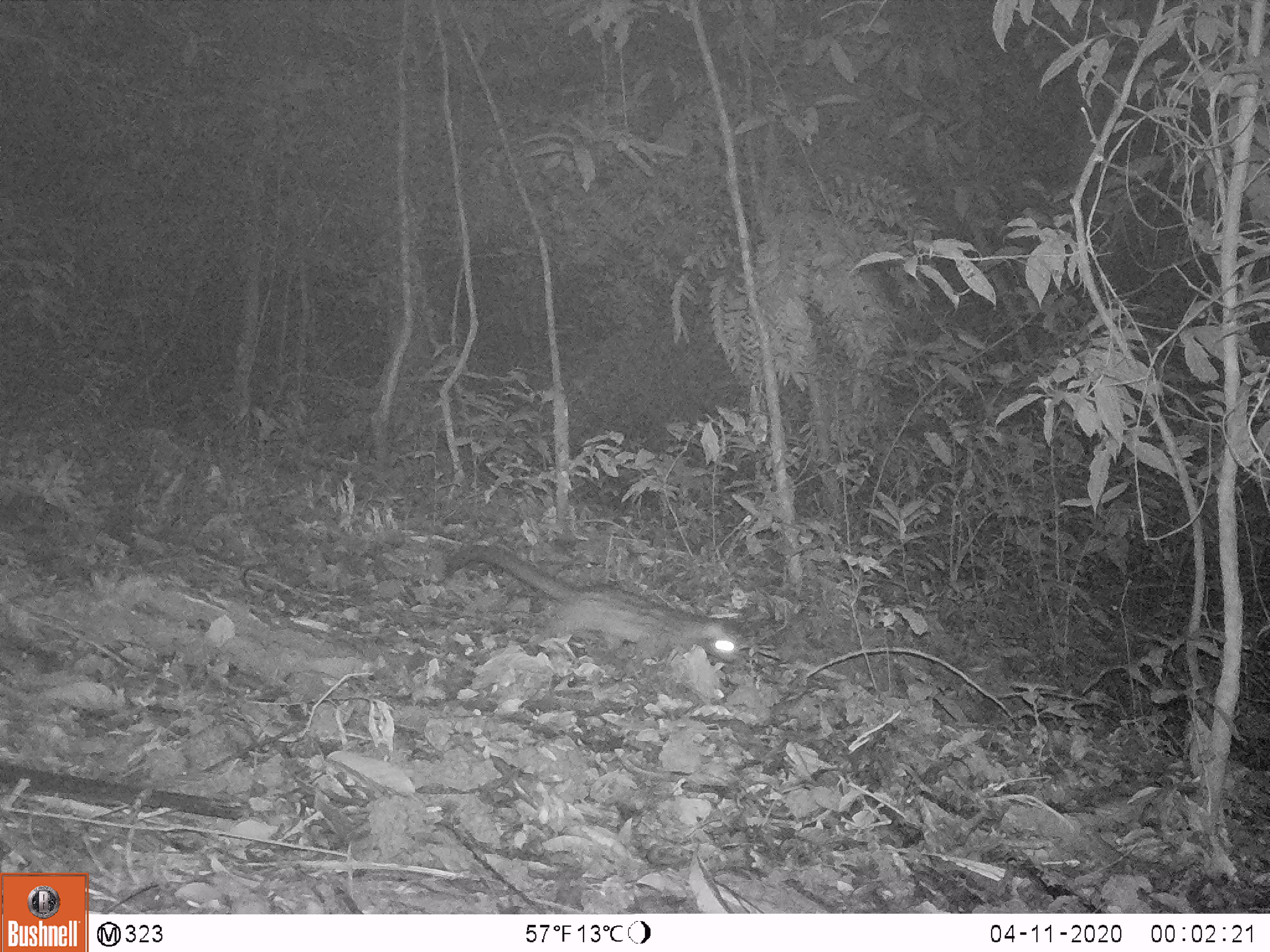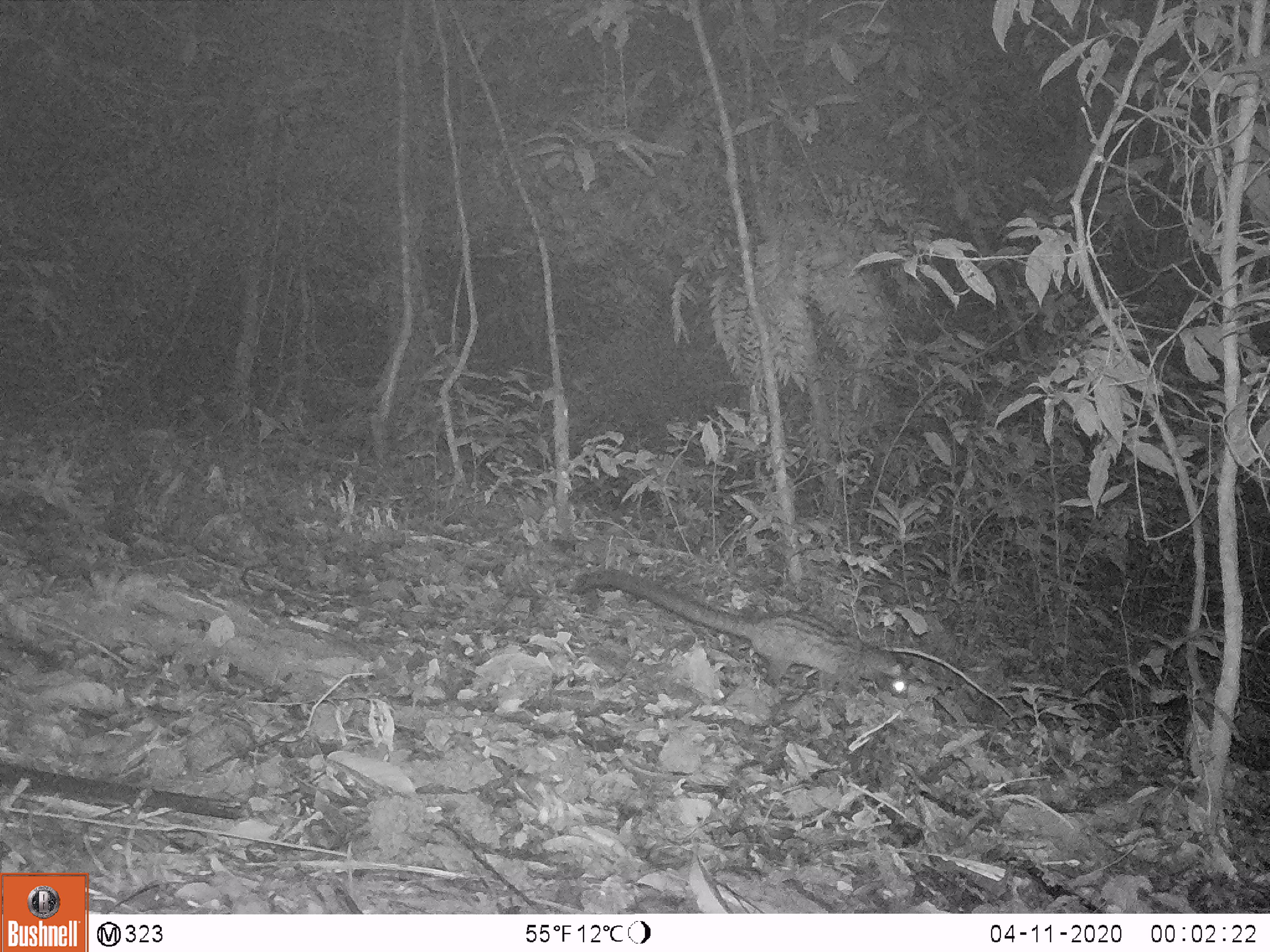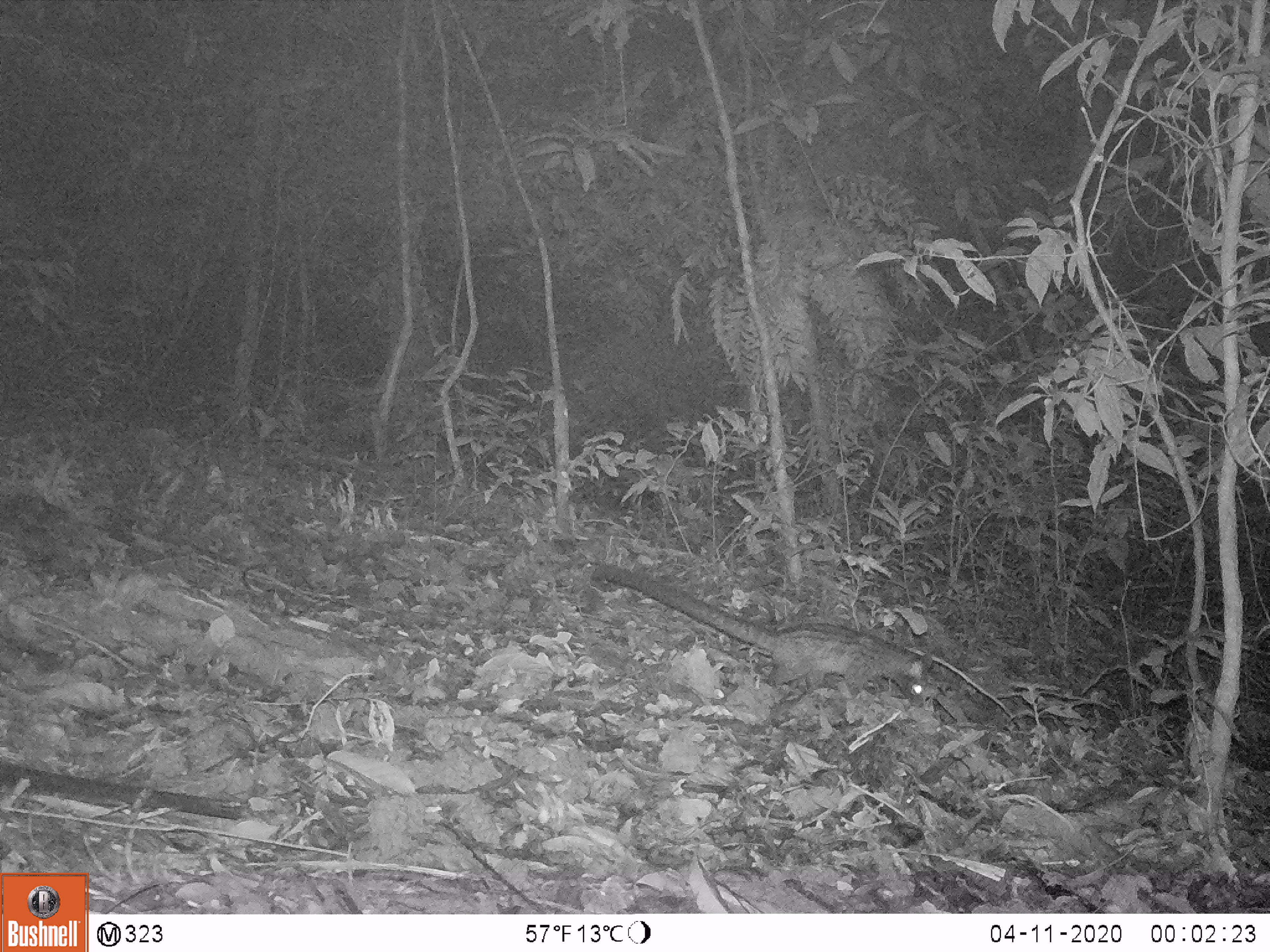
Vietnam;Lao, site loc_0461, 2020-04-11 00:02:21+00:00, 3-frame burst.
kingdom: Animalia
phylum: Chordata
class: Mammalia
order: Carnivora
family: Viverridae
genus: Paradoxurus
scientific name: Paradoxurus hermaphroditus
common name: common palm civet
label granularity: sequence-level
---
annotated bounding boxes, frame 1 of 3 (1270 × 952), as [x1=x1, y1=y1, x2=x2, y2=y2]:
common palm civet: [x1=444, y1=544, x2=740, y2=665]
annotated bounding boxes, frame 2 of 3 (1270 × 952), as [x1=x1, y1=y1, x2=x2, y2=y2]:
common palm civet: [x1=576, y1=567, x2=908, y2=700]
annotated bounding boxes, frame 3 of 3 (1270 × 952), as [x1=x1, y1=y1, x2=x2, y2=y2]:
common palm civet: [x1=589, y1=559, x2=928, y2=708]